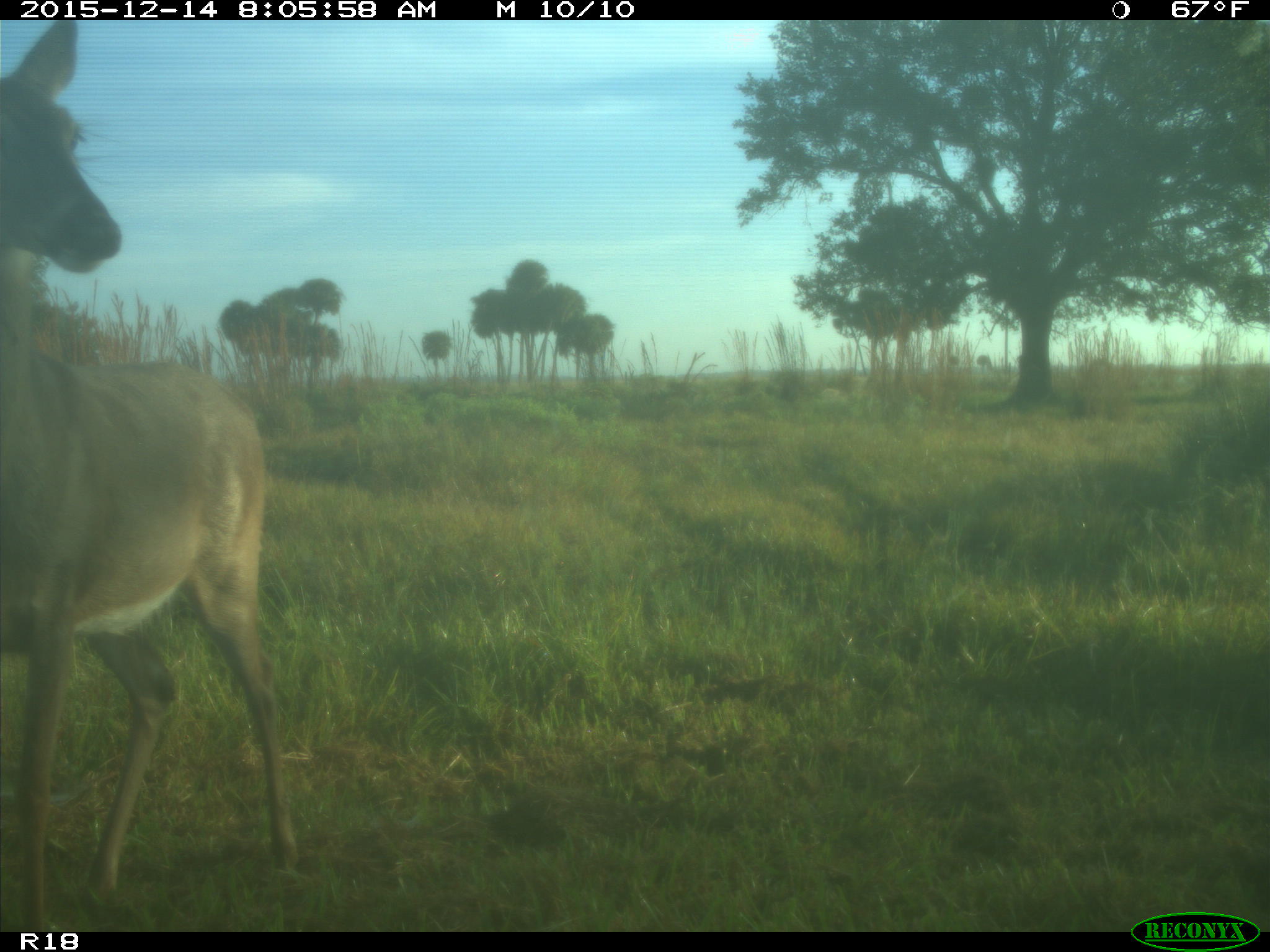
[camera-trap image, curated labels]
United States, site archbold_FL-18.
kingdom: Animalia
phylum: Chordata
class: Mammalia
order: Artiodactyla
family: Cervidae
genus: Odocoileus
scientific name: Odocoileus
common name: deer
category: unidentified deer